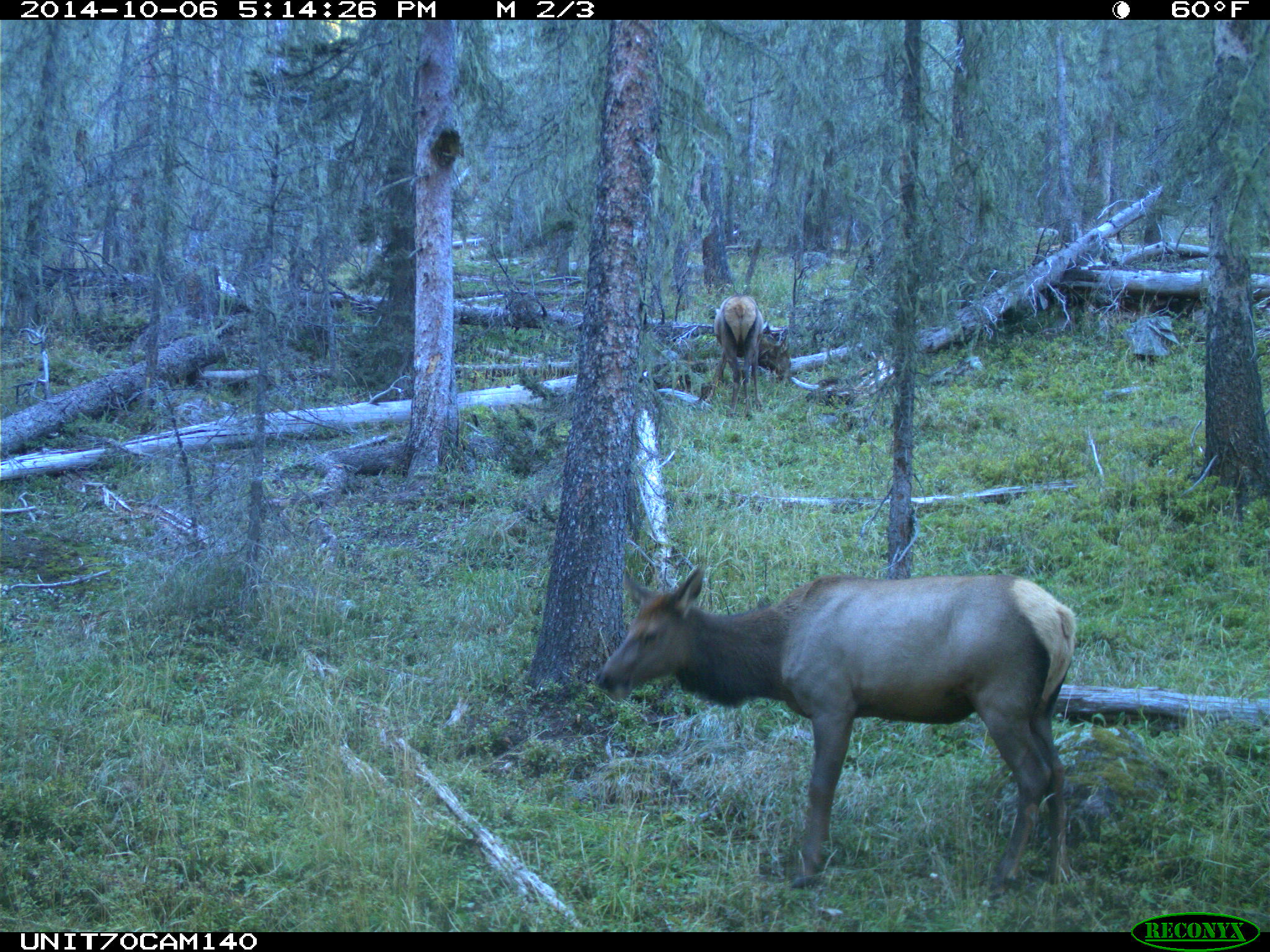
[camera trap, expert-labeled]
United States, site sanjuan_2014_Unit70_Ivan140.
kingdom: Animalia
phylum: Chordata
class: Mammalia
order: Artiodactyla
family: Cervidae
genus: Cervus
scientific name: Cervus elaphus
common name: red deer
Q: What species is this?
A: Cervus elaphus (red deer).